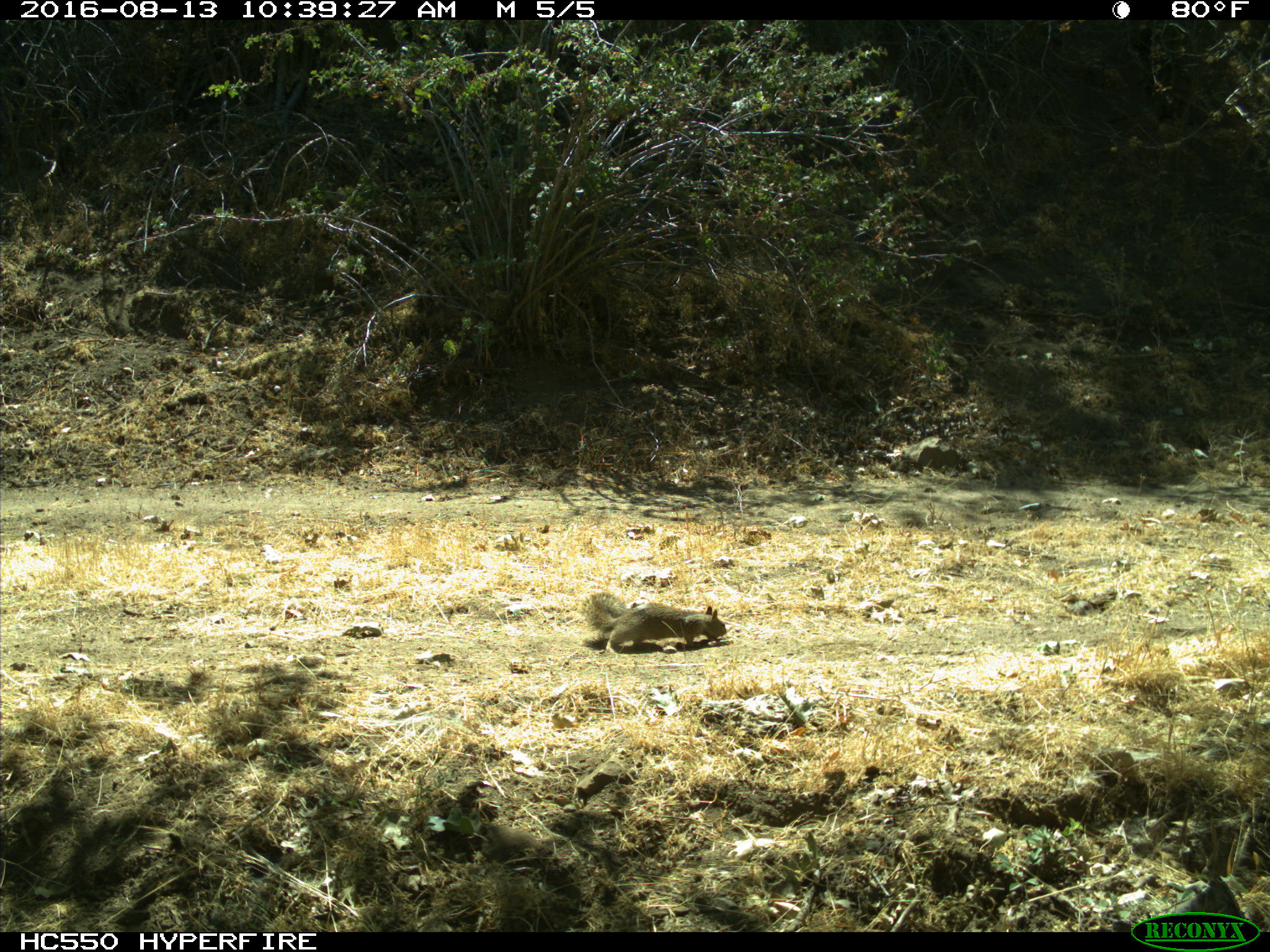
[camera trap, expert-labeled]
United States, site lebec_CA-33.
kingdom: Animalia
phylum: Chordata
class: Mammalia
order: Rodentia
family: Sciuridae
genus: Otospermophilus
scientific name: Otospermophilus beecheyi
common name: california ground squirrel